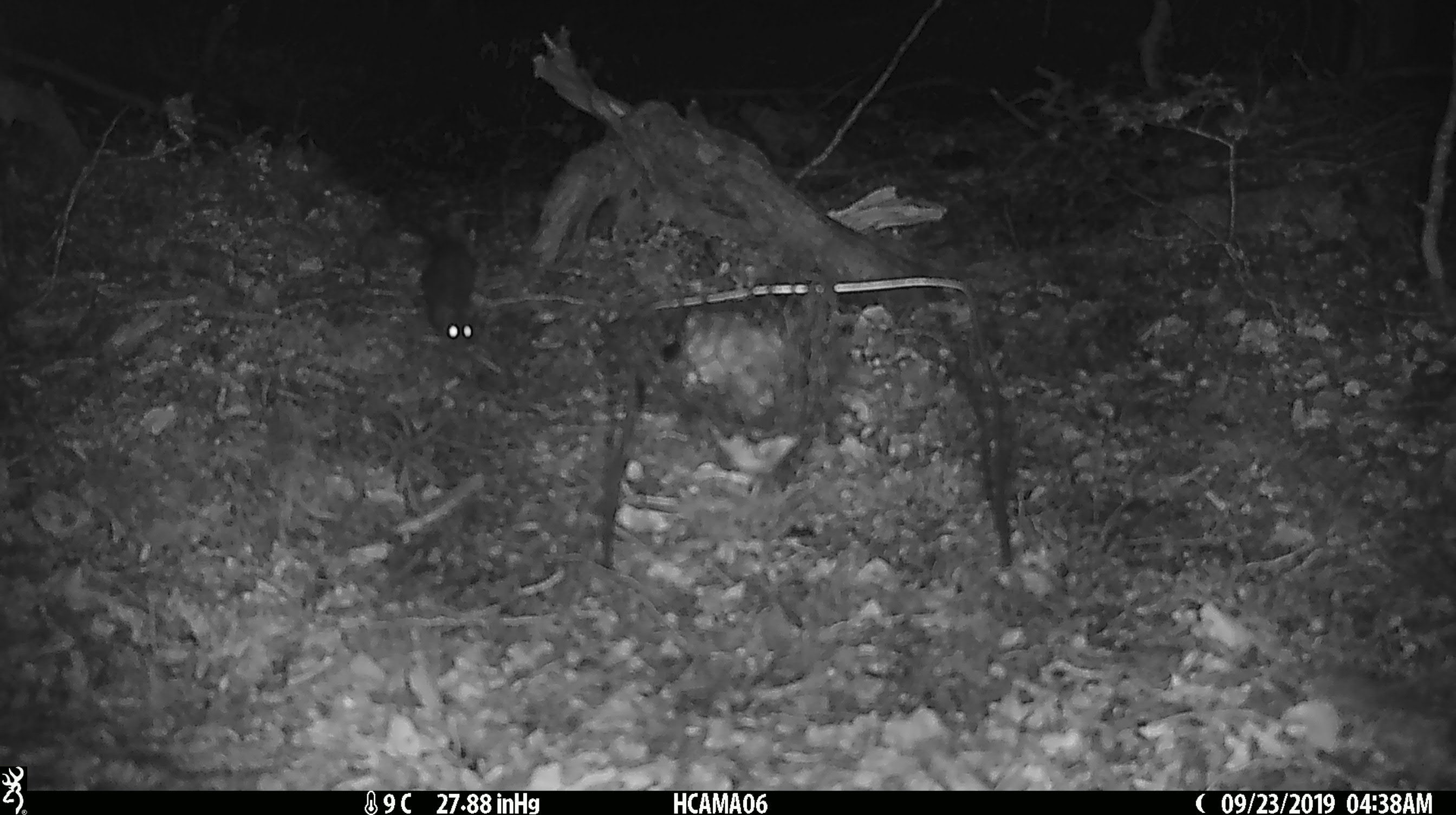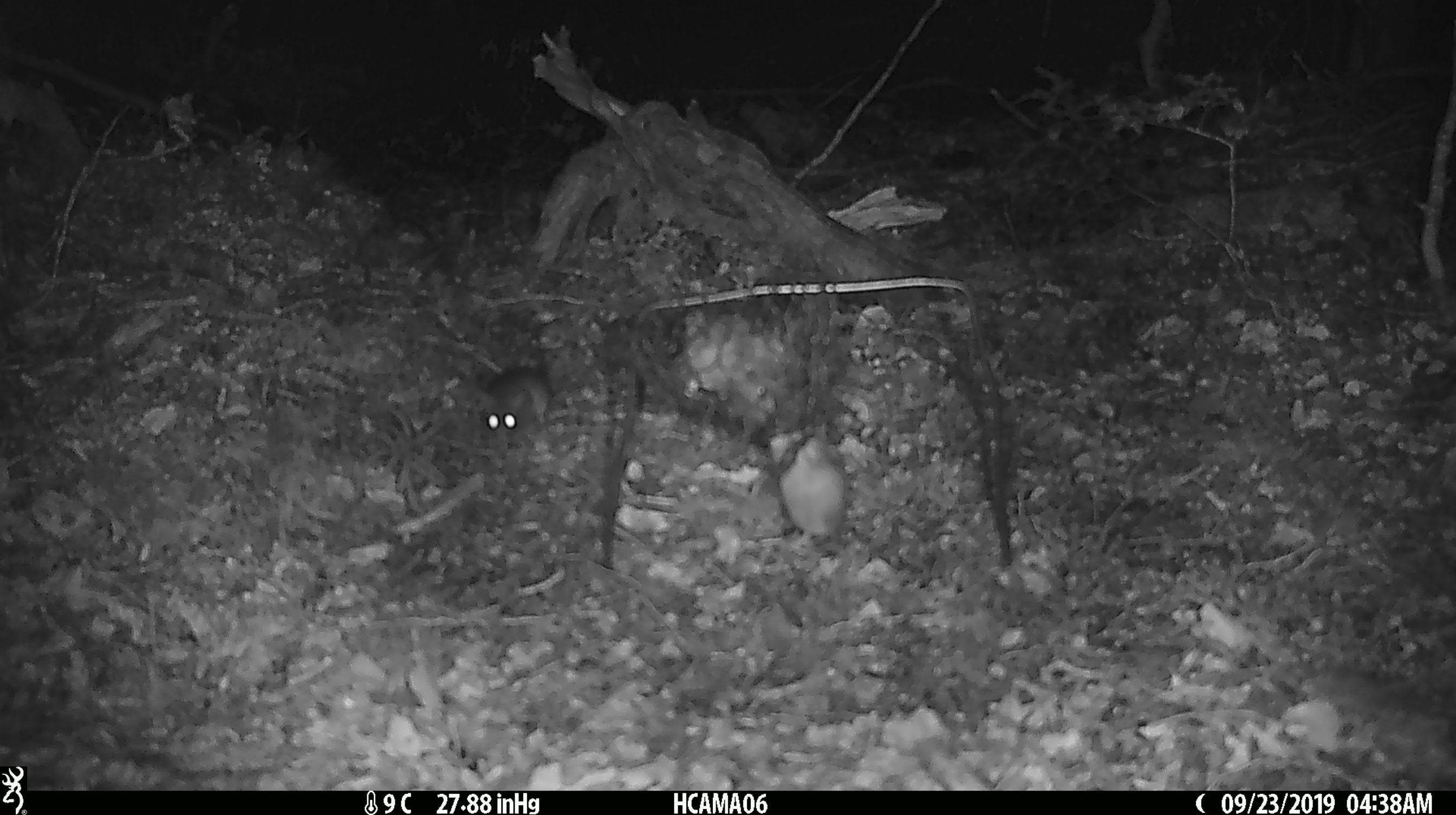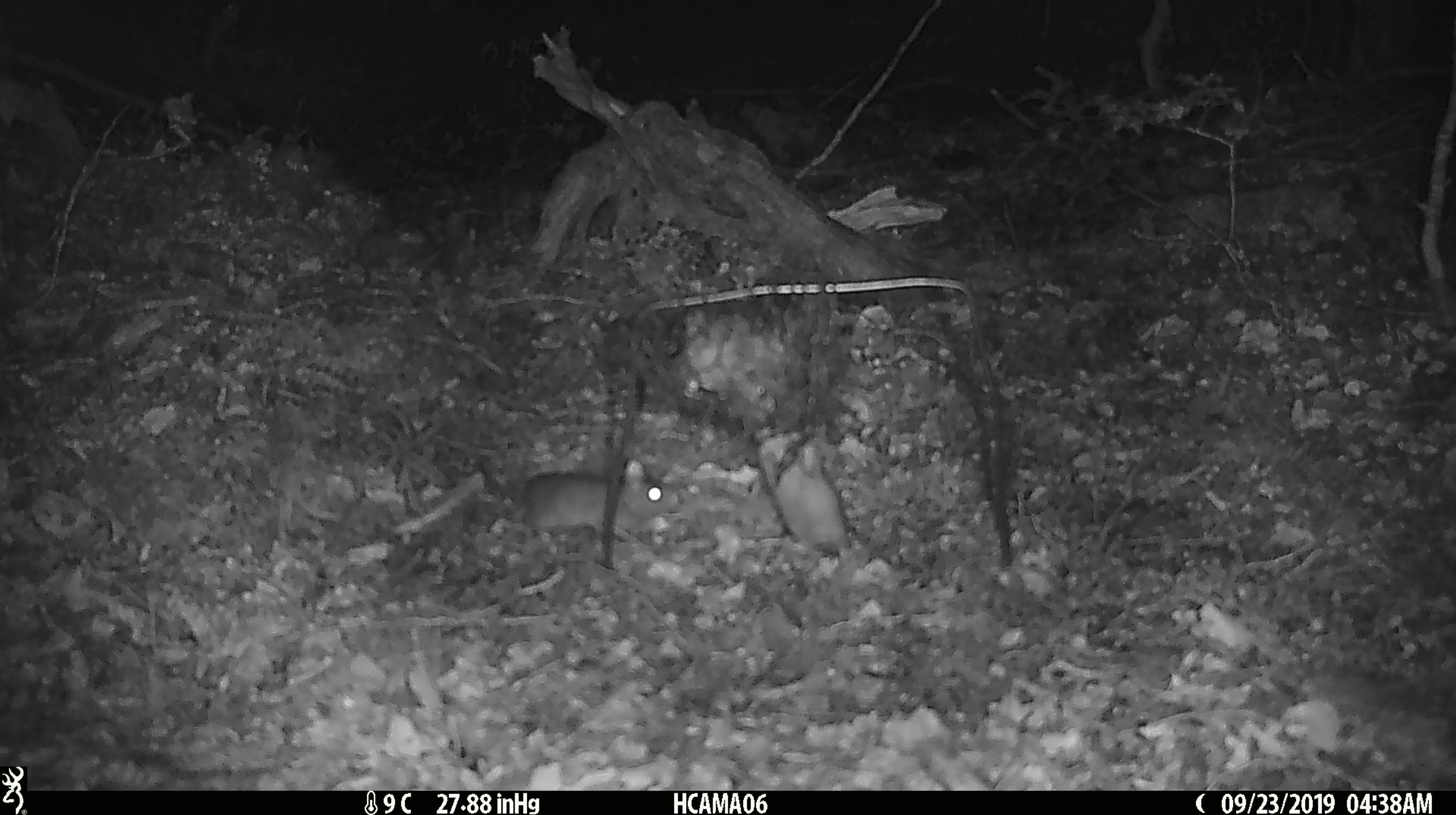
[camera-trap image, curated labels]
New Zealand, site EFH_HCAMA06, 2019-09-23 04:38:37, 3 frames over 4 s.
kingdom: Animalia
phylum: Chordata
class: Mammalia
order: Rodentia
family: Muridae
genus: Mus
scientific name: Mus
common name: mouse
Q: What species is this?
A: Mouse (Mus).